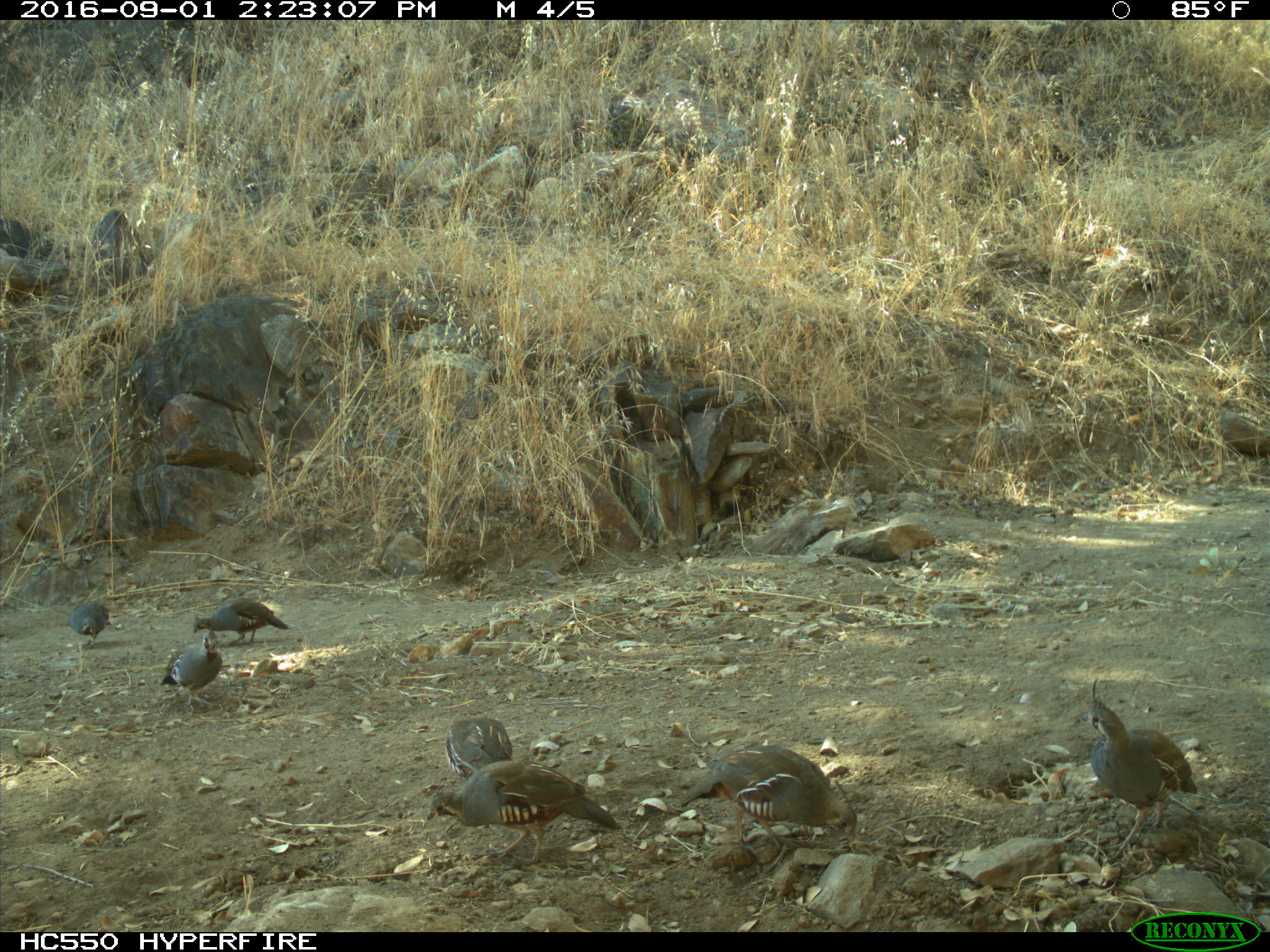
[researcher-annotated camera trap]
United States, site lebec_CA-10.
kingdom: Animalia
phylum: Chordata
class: Aves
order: Galliformes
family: Odontophoridae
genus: Callipepla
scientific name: Callipepla californica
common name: california quail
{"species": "Callipepla californica (california quail)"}